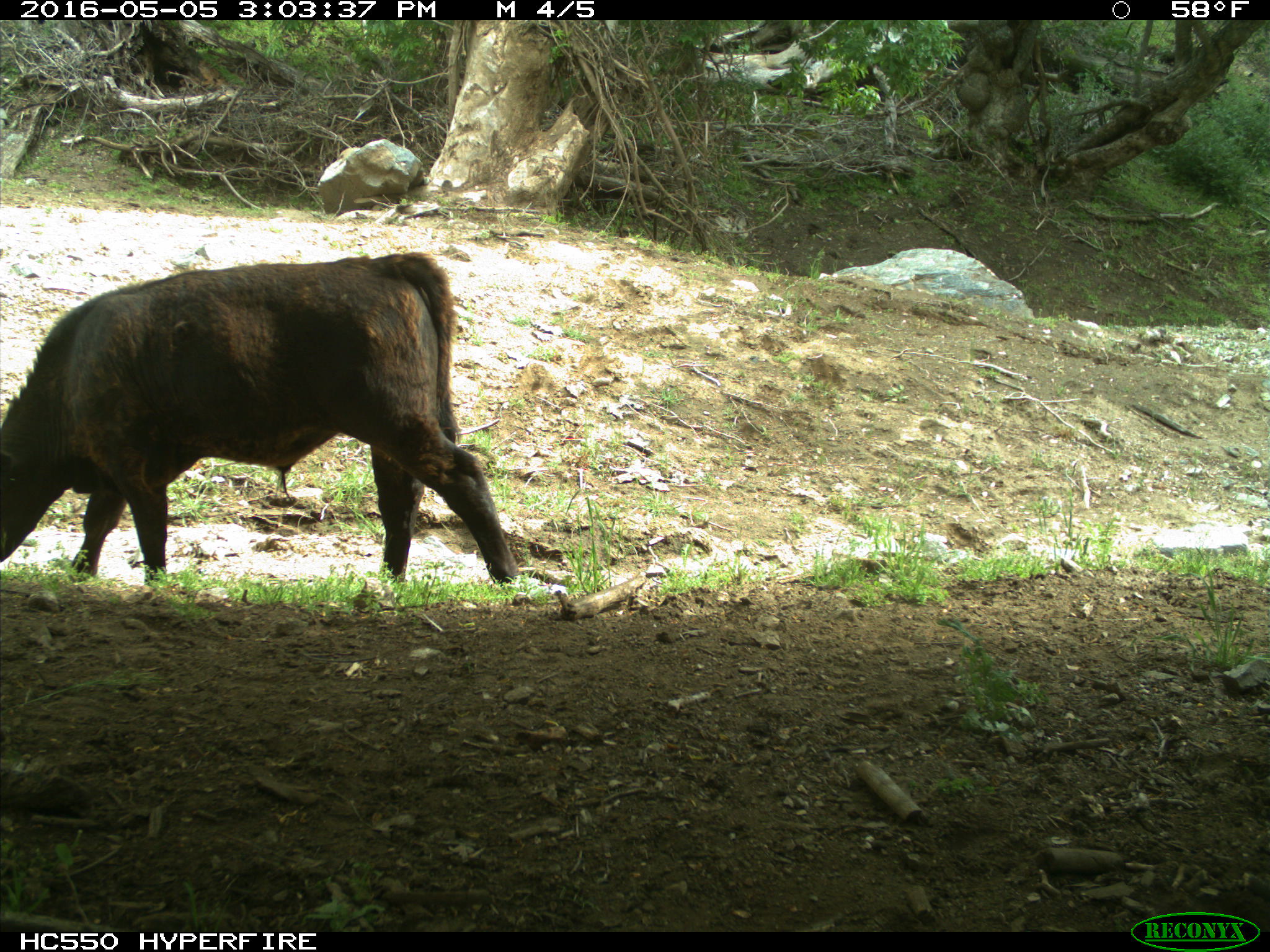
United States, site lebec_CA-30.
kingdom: Animalia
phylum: Chordata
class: Mammalia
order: Artiodactyla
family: Bovidae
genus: Bos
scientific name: Bos taurus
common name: domestic cow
Bos taurus (domestic cow).